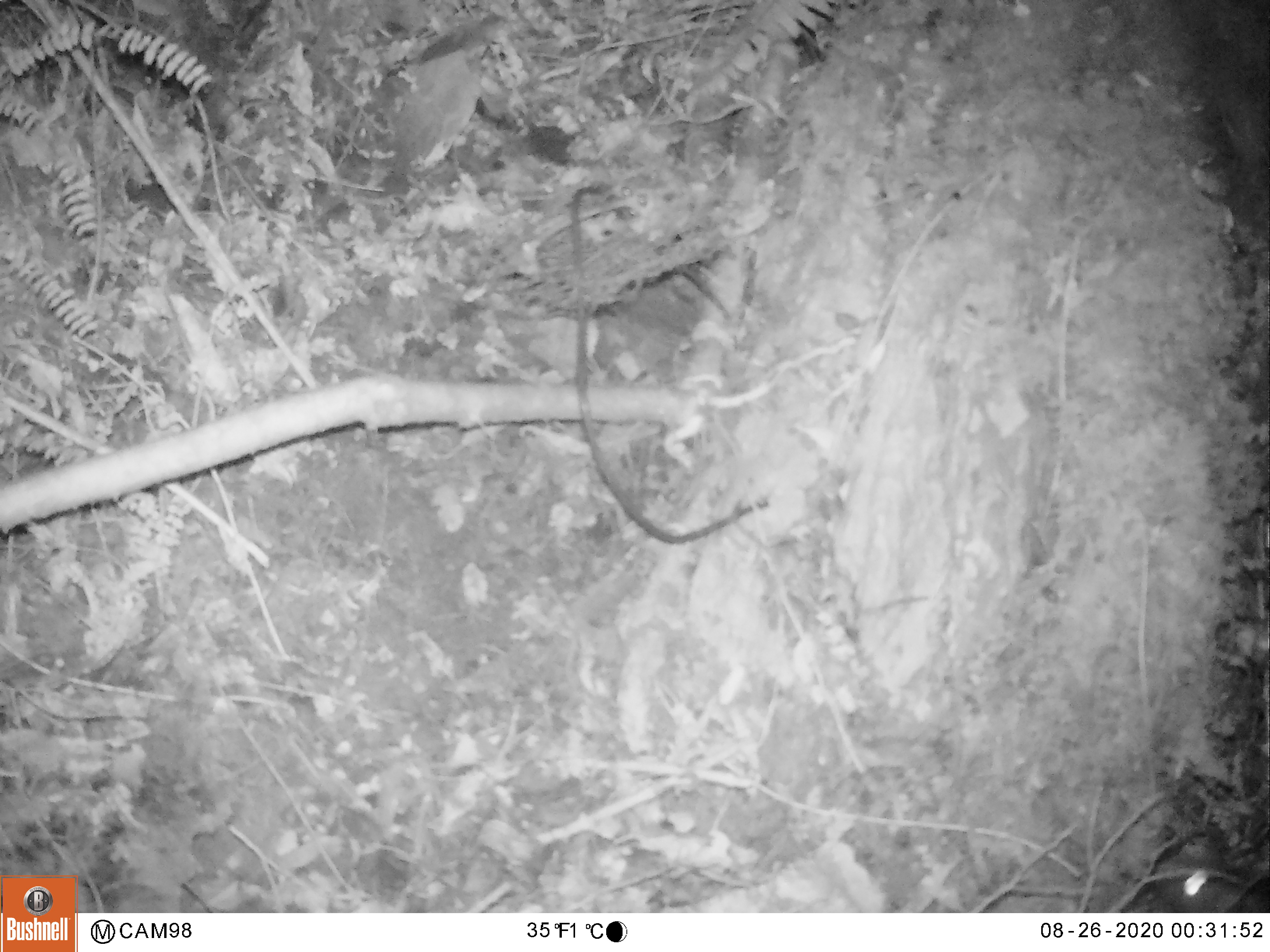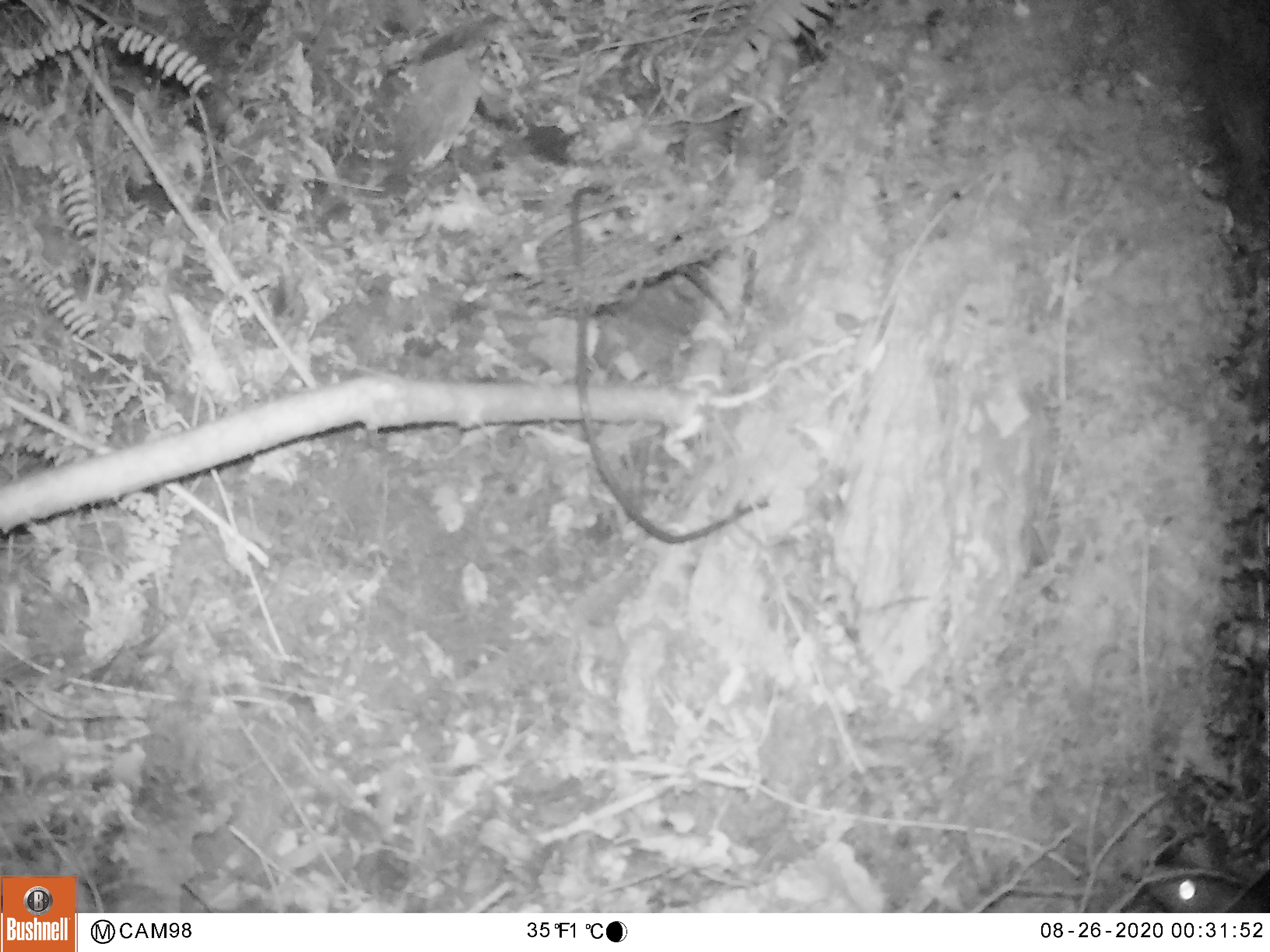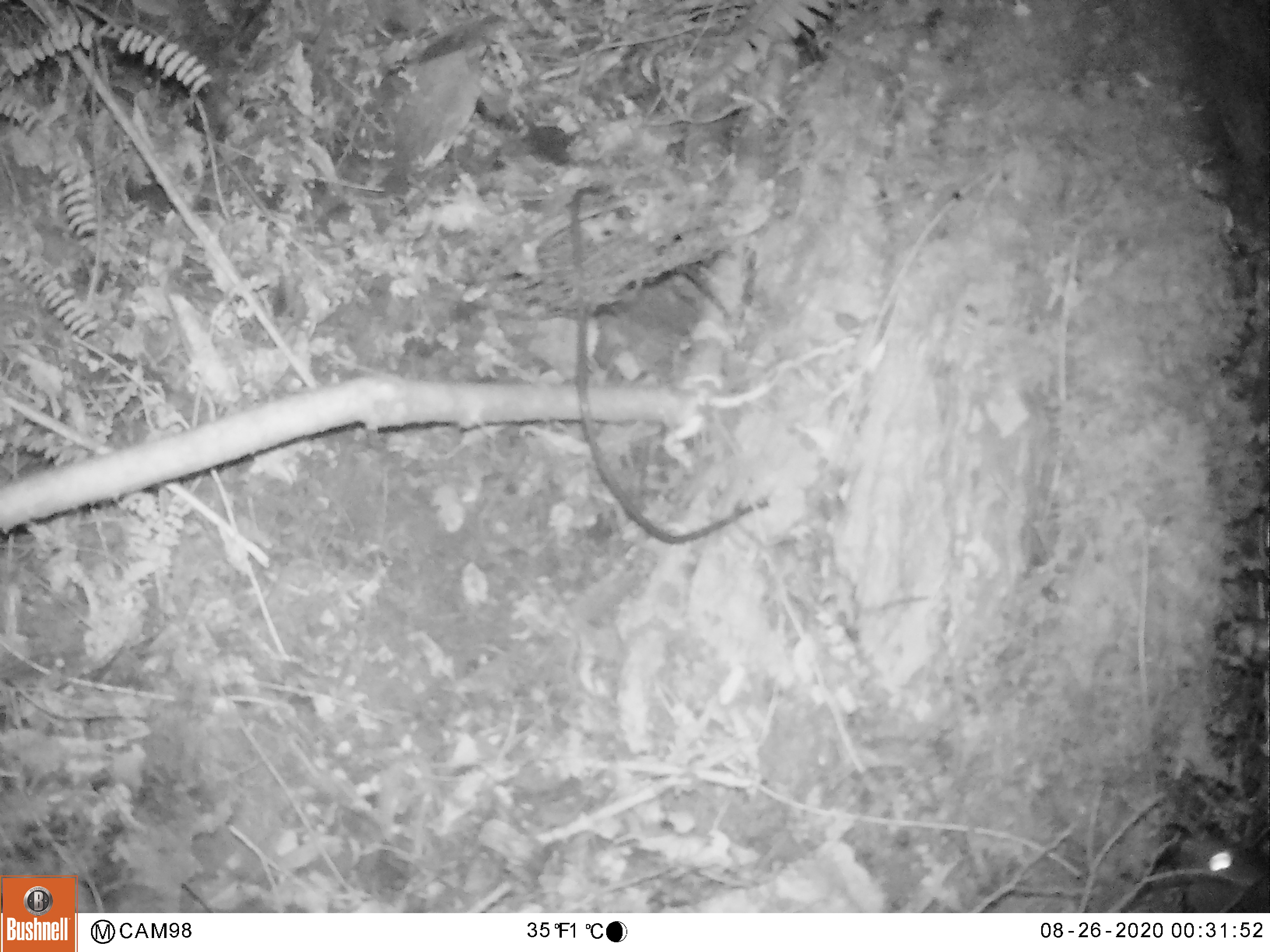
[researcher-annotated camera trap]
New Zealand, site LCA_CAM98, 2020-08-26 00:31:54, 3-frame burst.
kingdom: Animalia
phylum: Chordata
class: Mammalia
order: Rodentia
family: Muridae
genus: Rattus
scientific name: Rattus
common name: rat